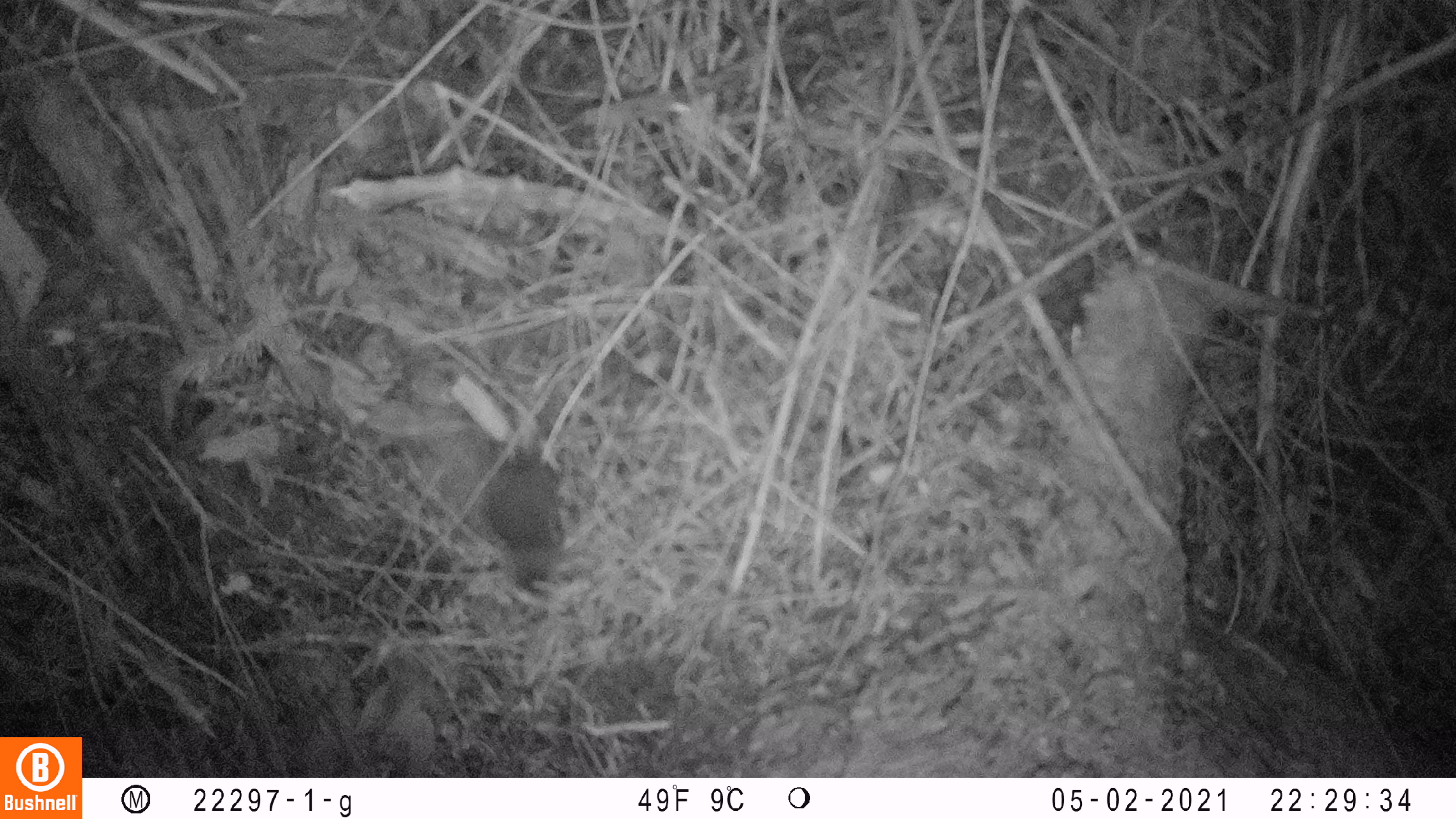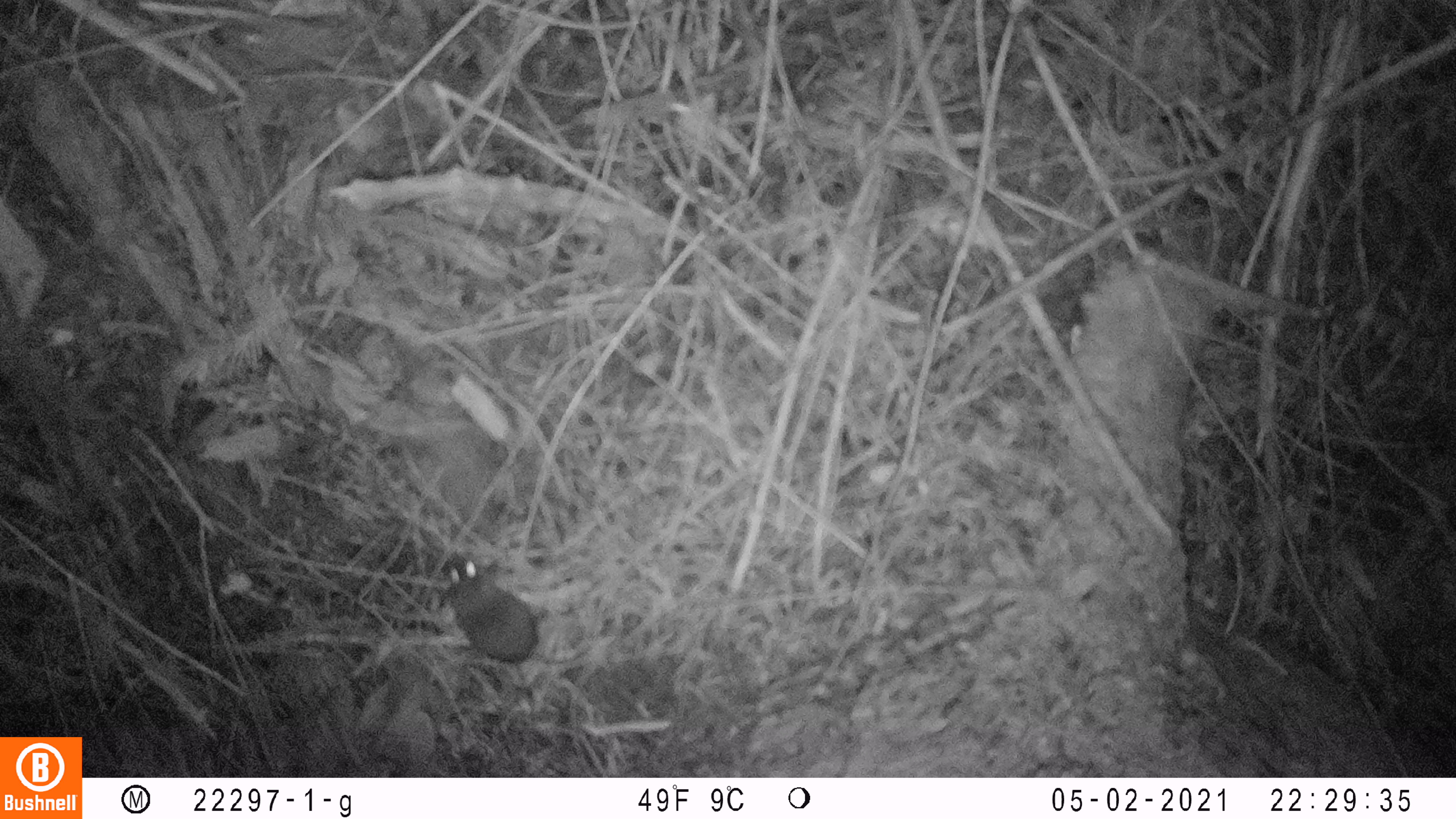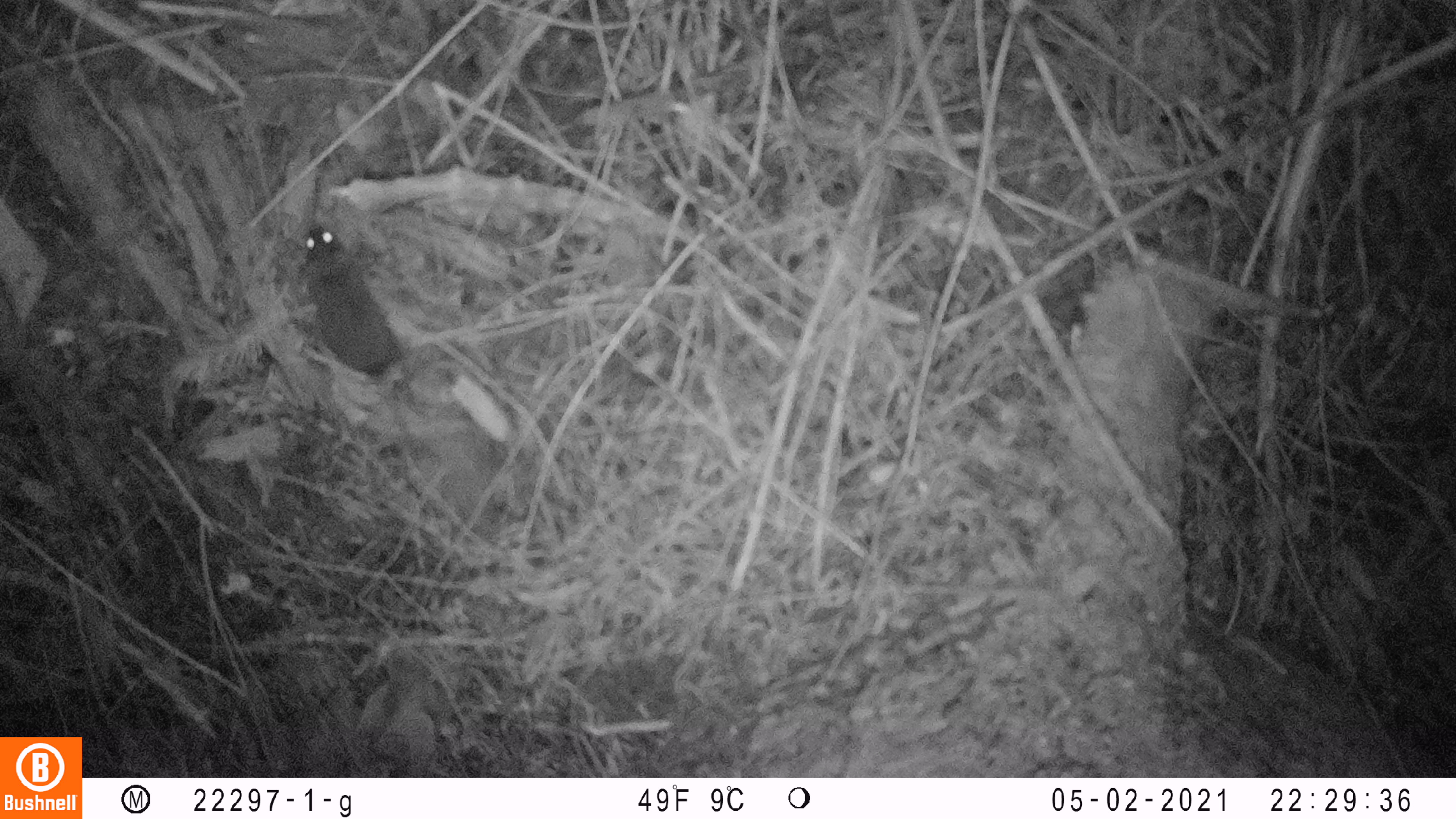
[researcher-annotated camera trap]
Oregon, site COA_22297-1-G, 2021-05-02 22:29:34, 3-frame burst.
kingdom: Animalia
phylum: Chordata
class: Mammalia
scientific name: Mammalia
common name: small mammal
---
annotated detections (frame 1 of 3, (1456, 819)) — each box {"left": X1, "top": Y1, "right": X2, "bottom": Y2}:
small mammal: {"left": 416, "top": 357, "right": 632, "bottom": 604}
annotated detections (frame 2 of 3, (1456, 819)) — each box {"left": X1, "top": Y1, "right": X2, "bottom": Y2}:
small mammal: {"left": 432, "top": 530, "right": 640, "bottom": 717}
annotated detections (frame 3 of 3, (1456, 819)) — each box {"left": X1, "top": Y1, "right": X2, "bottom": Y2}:
small mammal: {"left": 253, "top": 185, "right": 510, "bottom": 476}